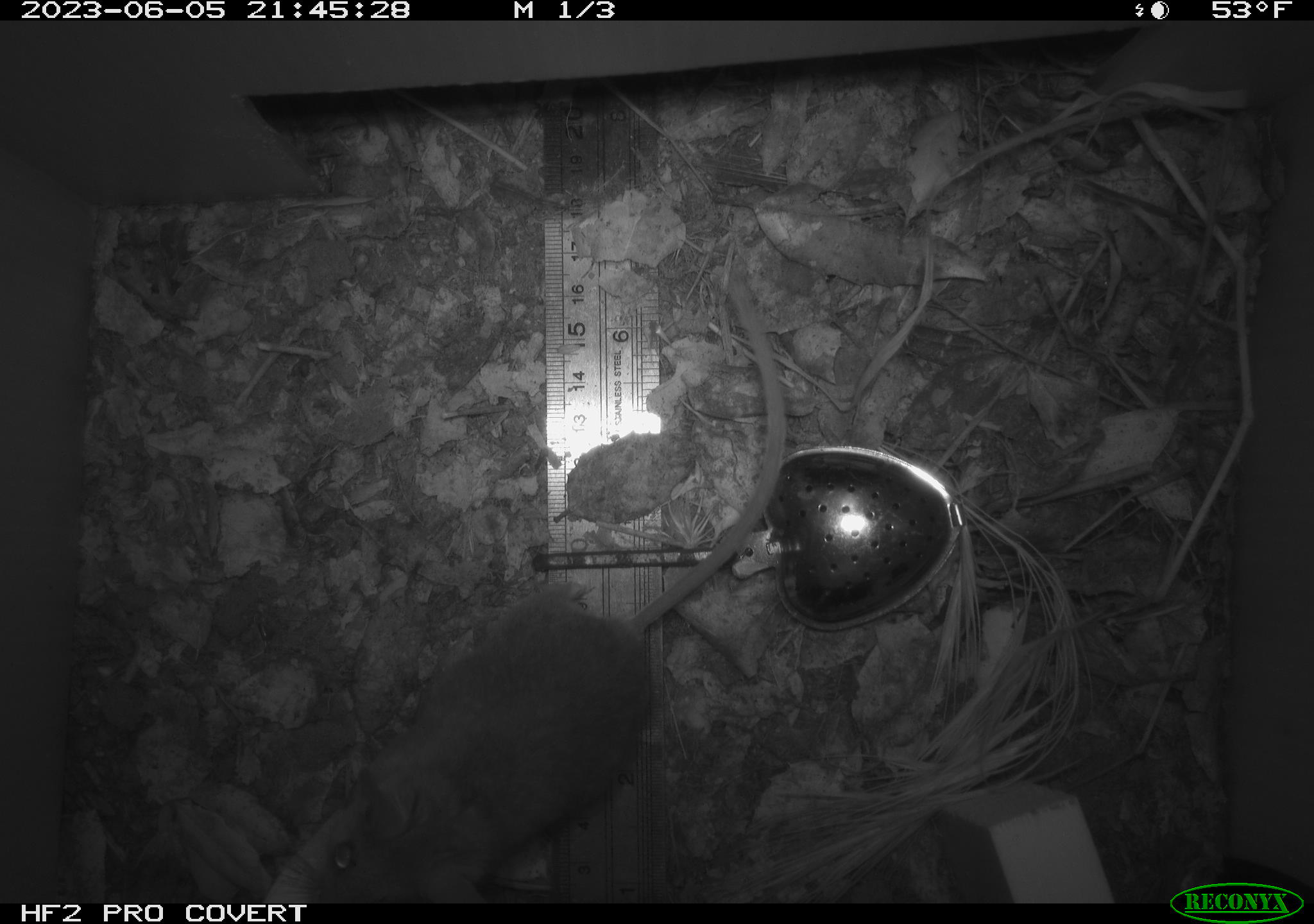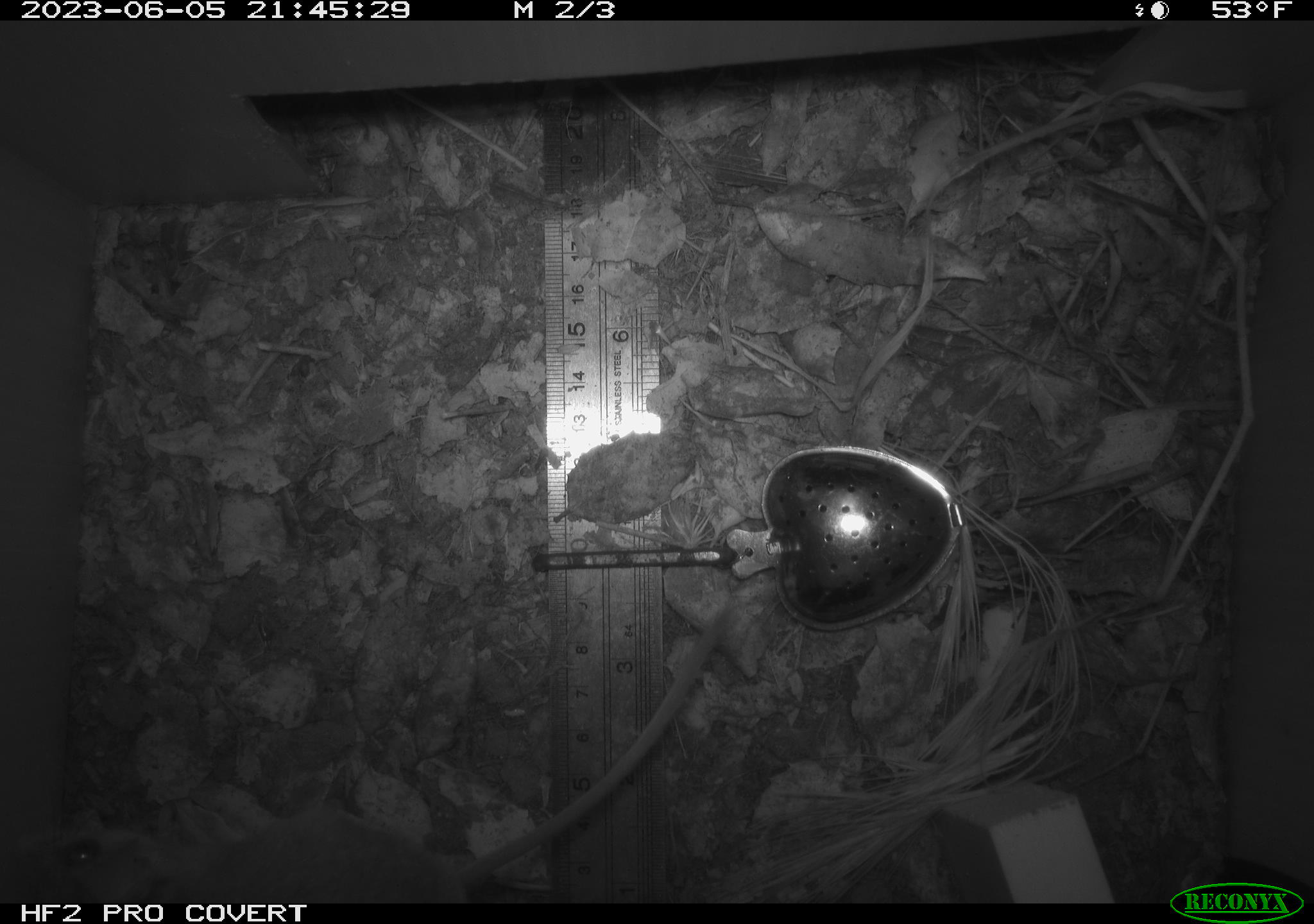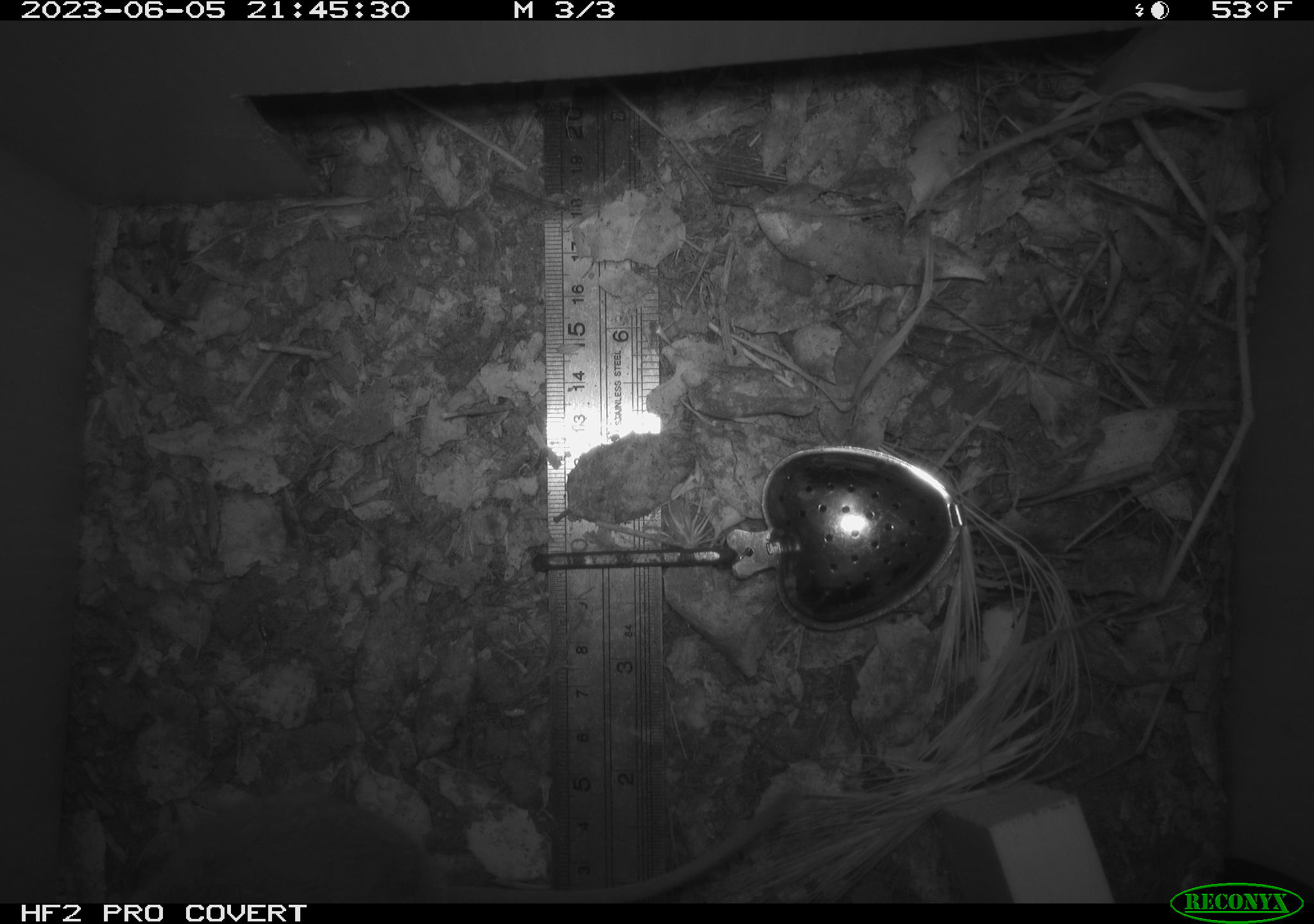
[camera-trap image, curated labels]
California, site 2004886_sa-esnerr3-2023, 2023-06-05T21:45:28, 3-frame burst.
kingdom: Animalia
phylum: Chordata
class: Mammalia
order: Rodentia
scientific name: Rodentia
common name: mouse species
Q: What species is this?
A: Mouse species (Rodentia).